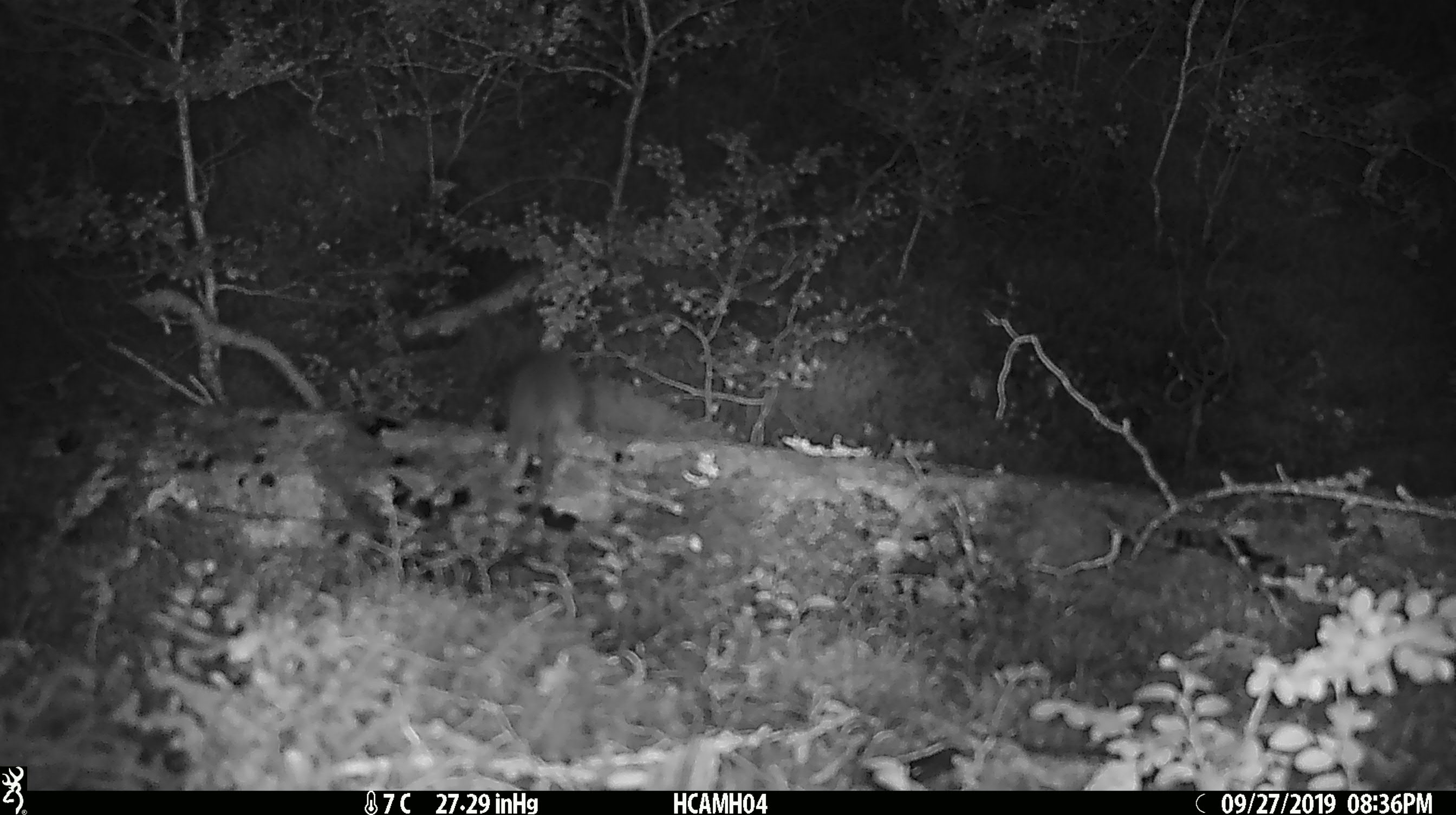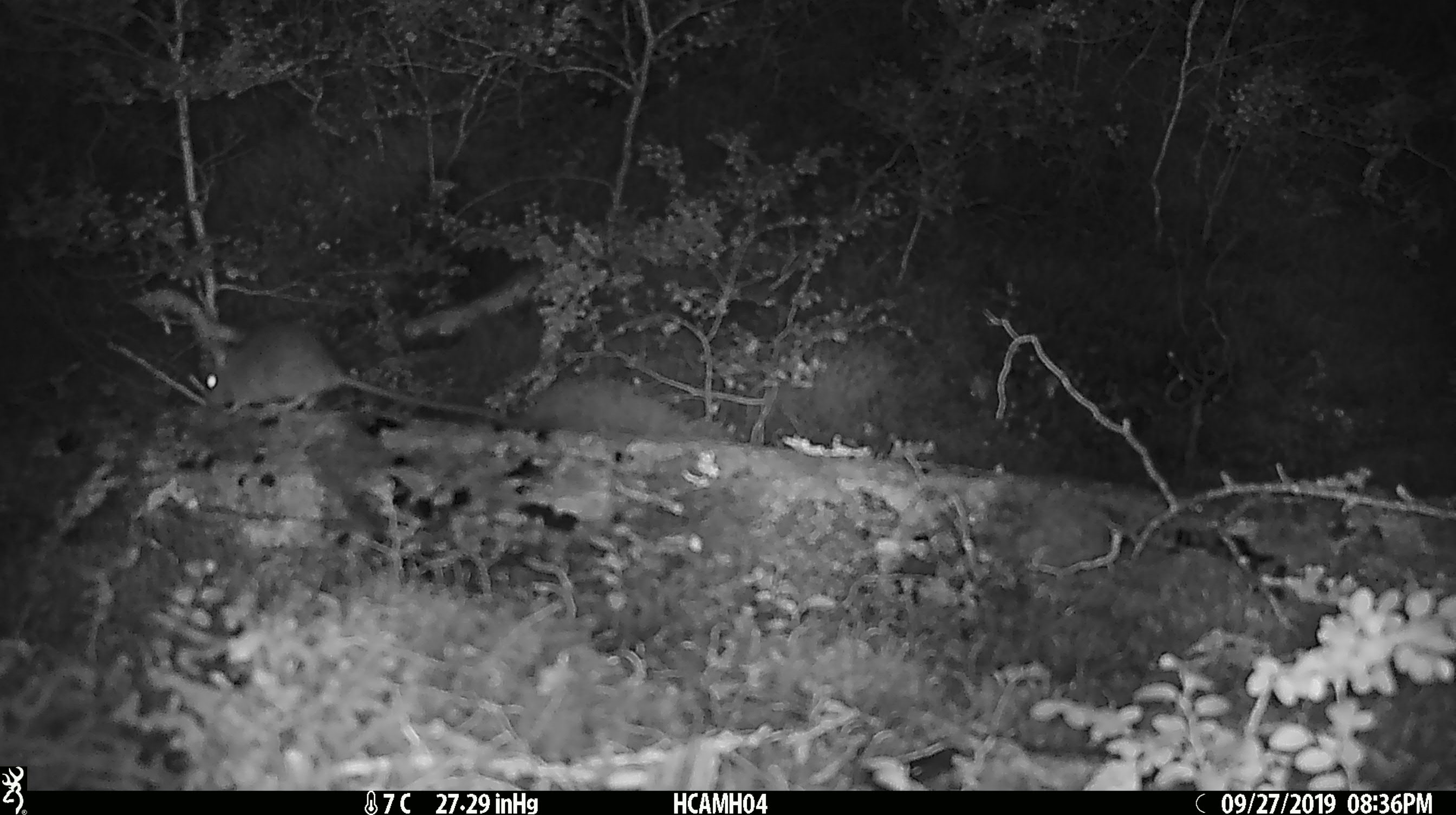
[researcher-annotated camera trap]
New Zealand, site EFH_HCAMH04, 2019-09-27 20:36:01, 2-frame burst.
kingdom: Animalia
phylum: Chordata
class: Mammalia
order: Rodentia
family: Muridae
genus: Mus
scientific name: Mus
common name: mouse